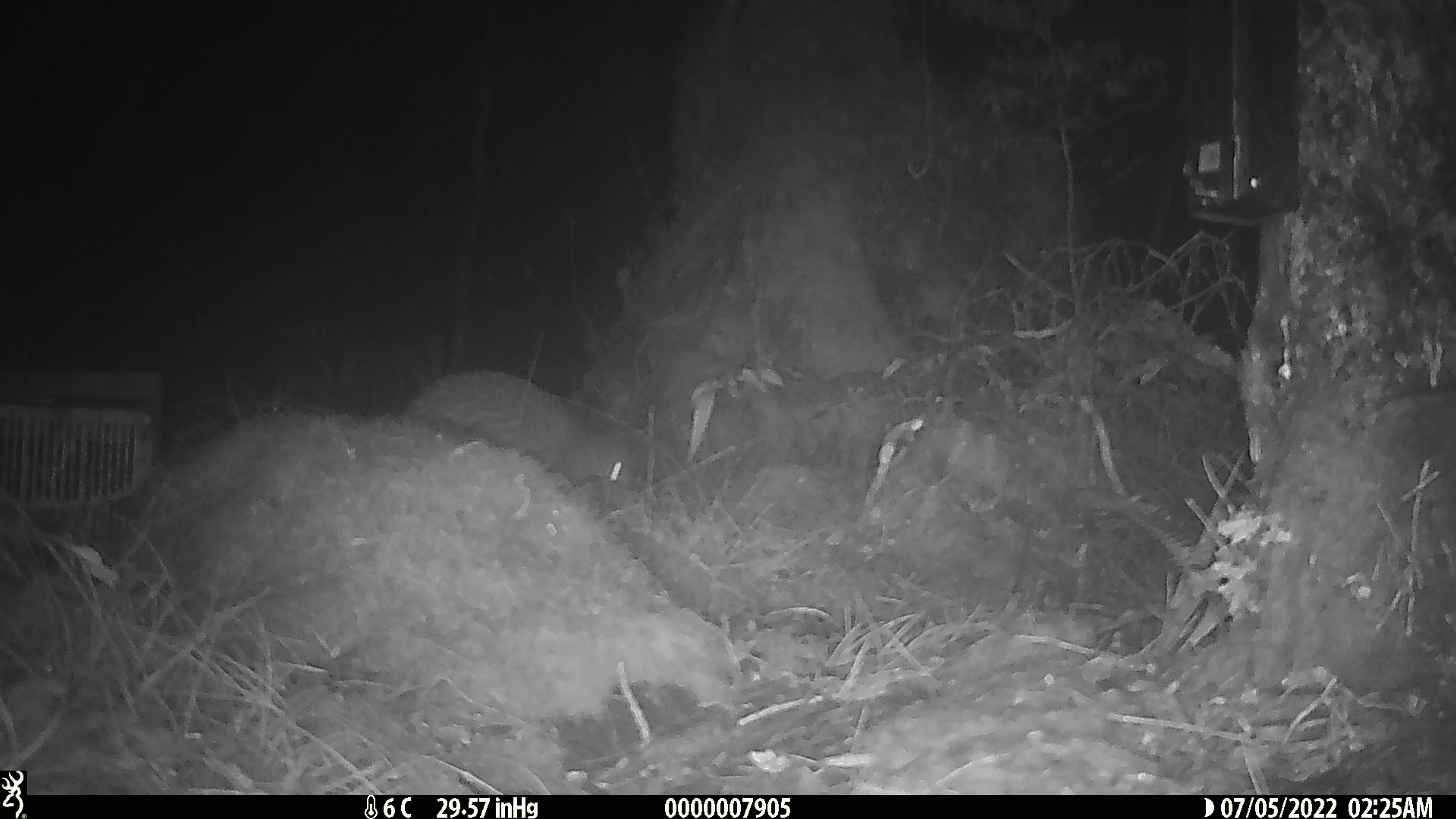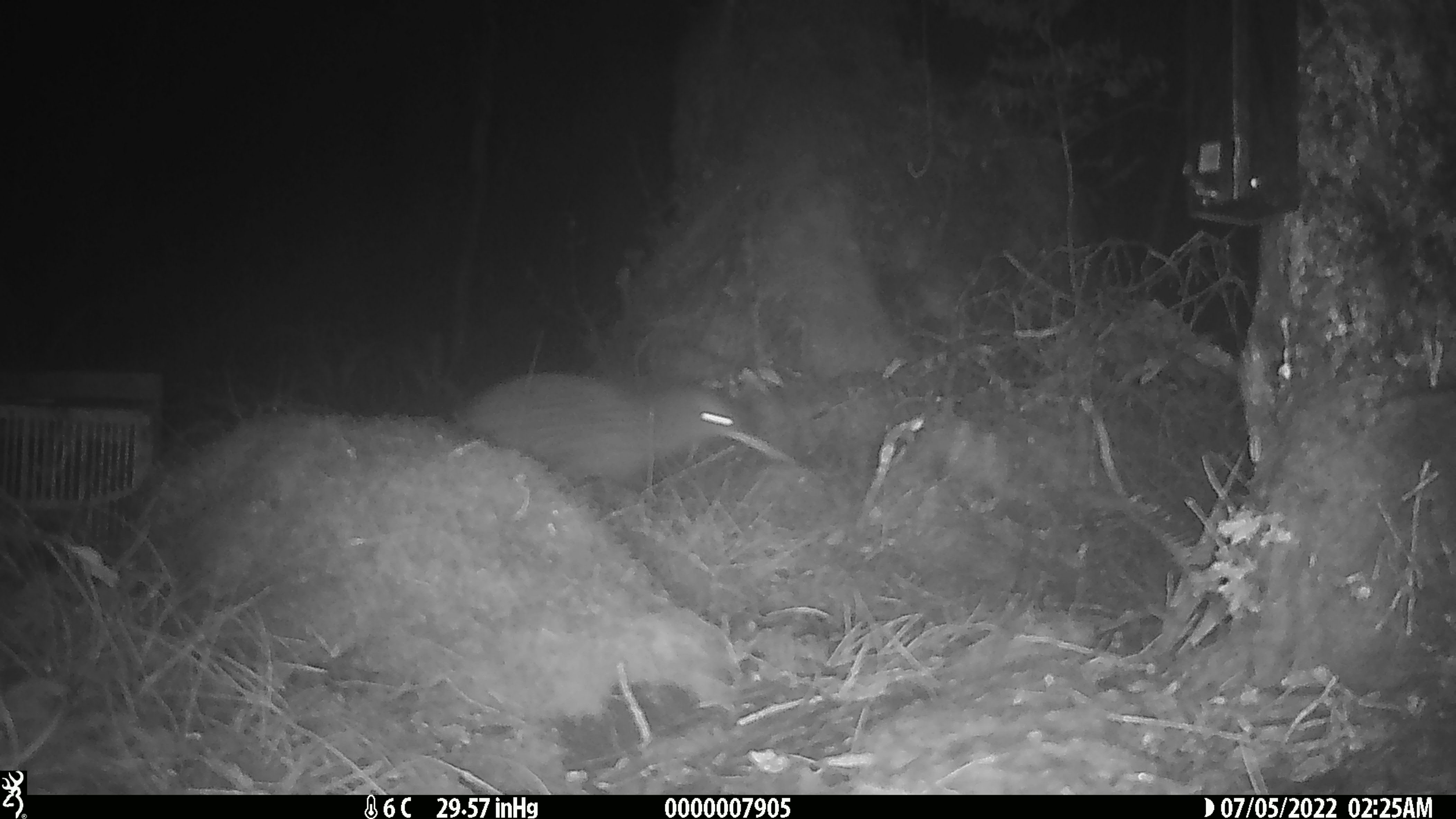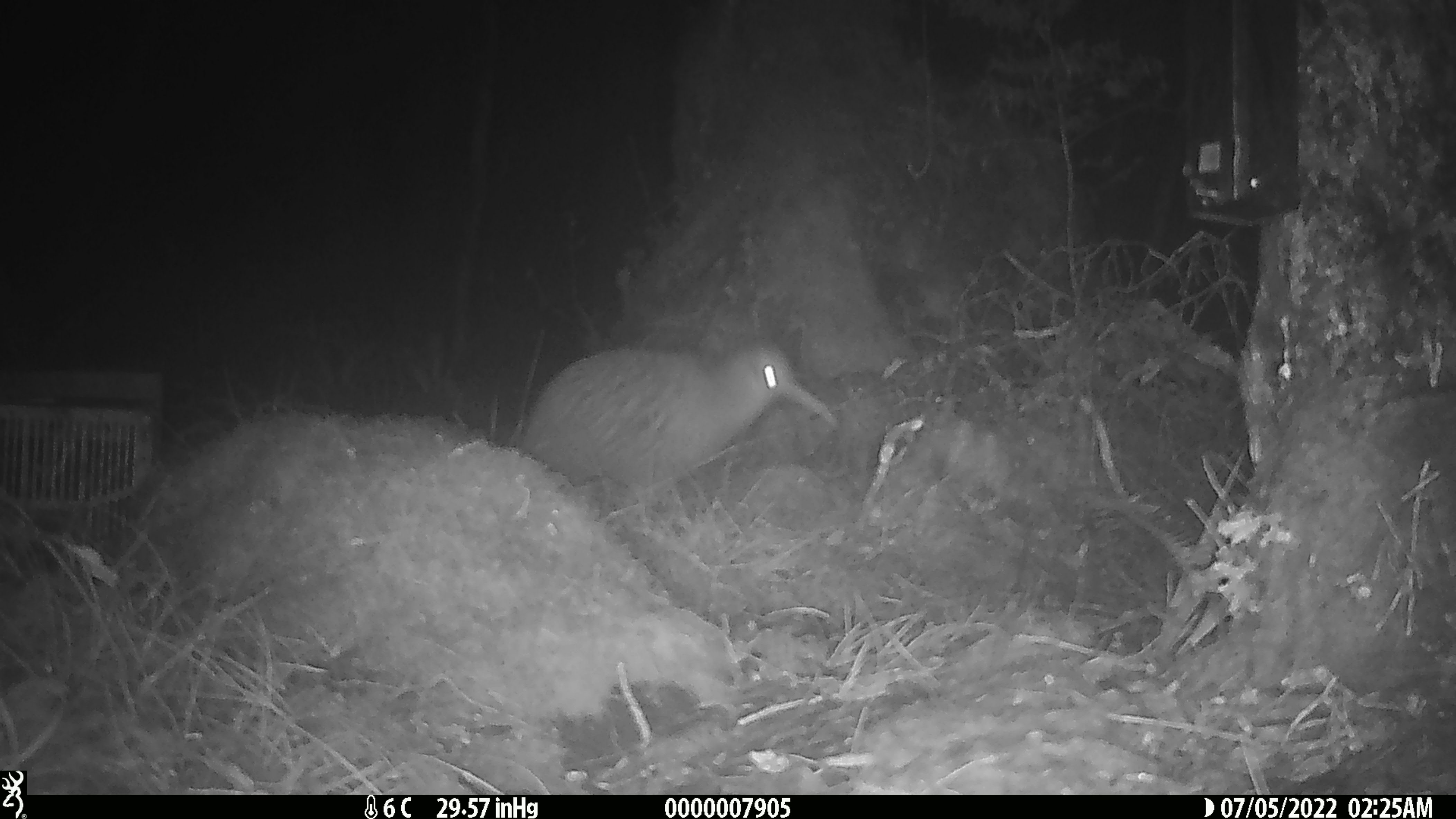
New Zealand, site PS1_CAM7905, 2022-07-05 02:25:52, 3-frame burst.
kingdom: Animalia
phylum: Chordata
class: Aves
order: Apterygiformes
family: Apterygidae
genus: Apteryx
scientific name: Apteryx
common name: kiwi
Kiwi (Apteryx).